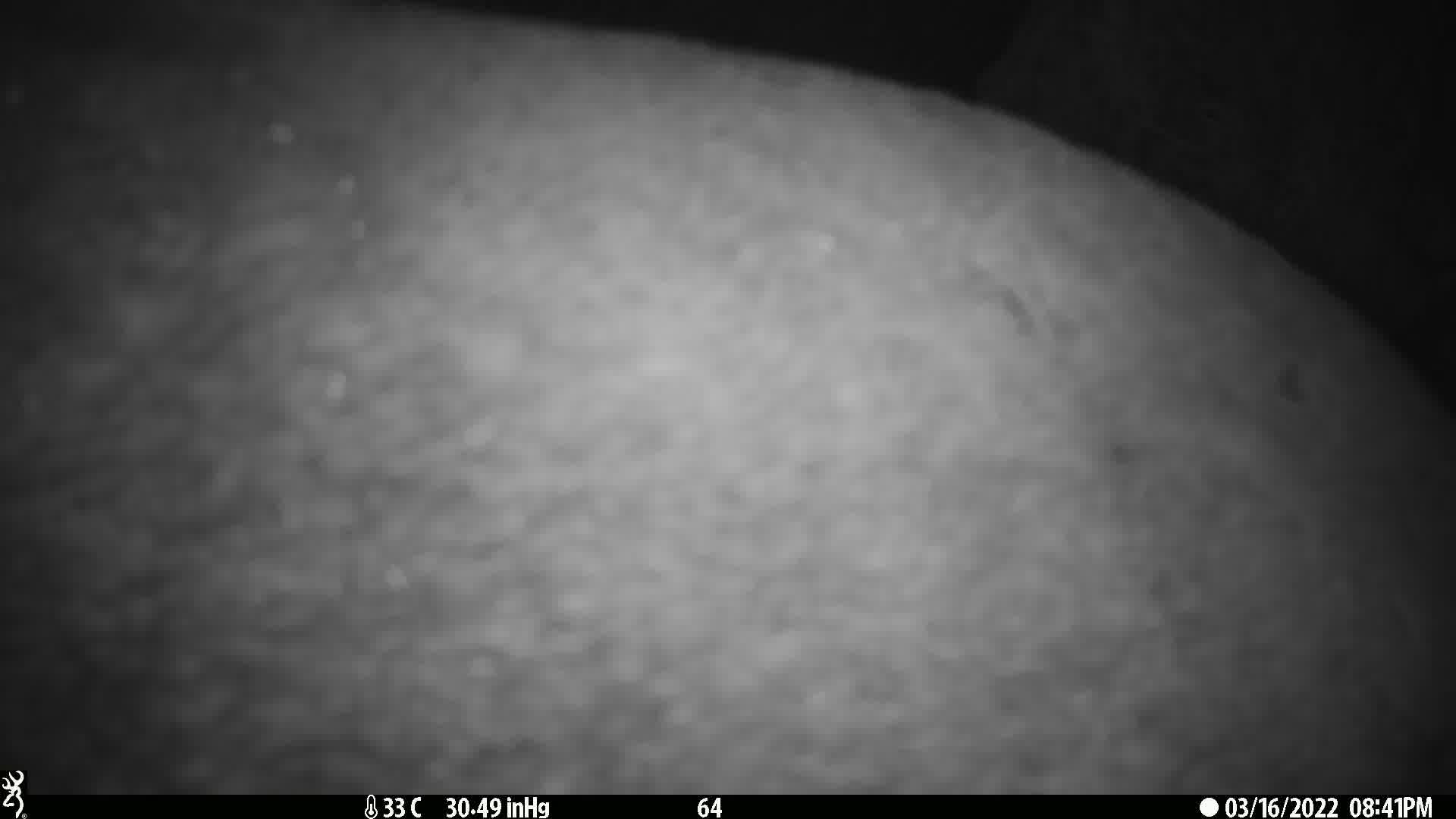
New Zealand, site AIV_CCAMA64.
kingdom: Animalia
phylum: Chordata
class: Mammalia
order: Carnivora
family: Otariidae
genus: Phocarctos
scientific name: Phocarctos hookeri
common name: new zealand sea lion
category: sealion